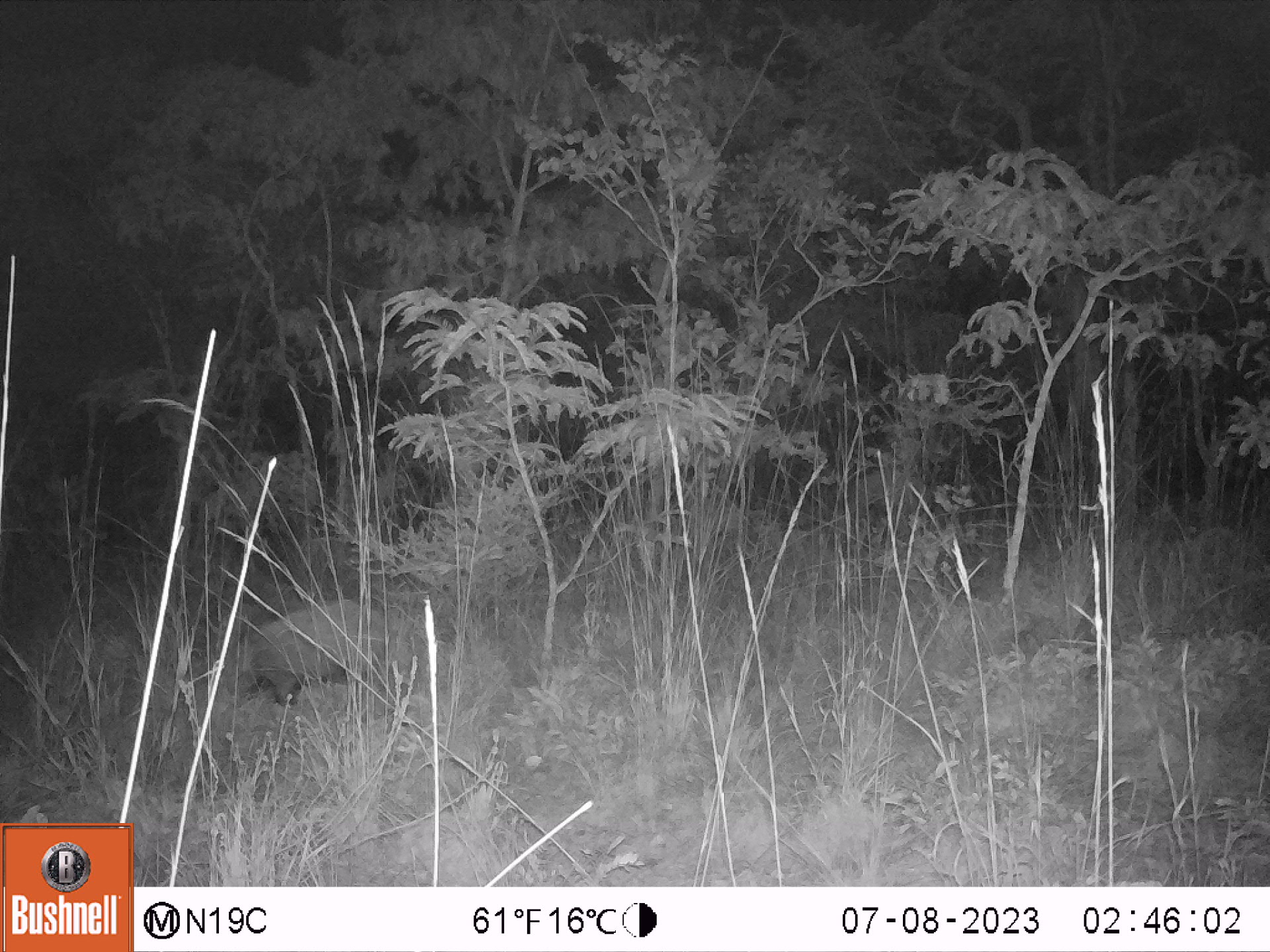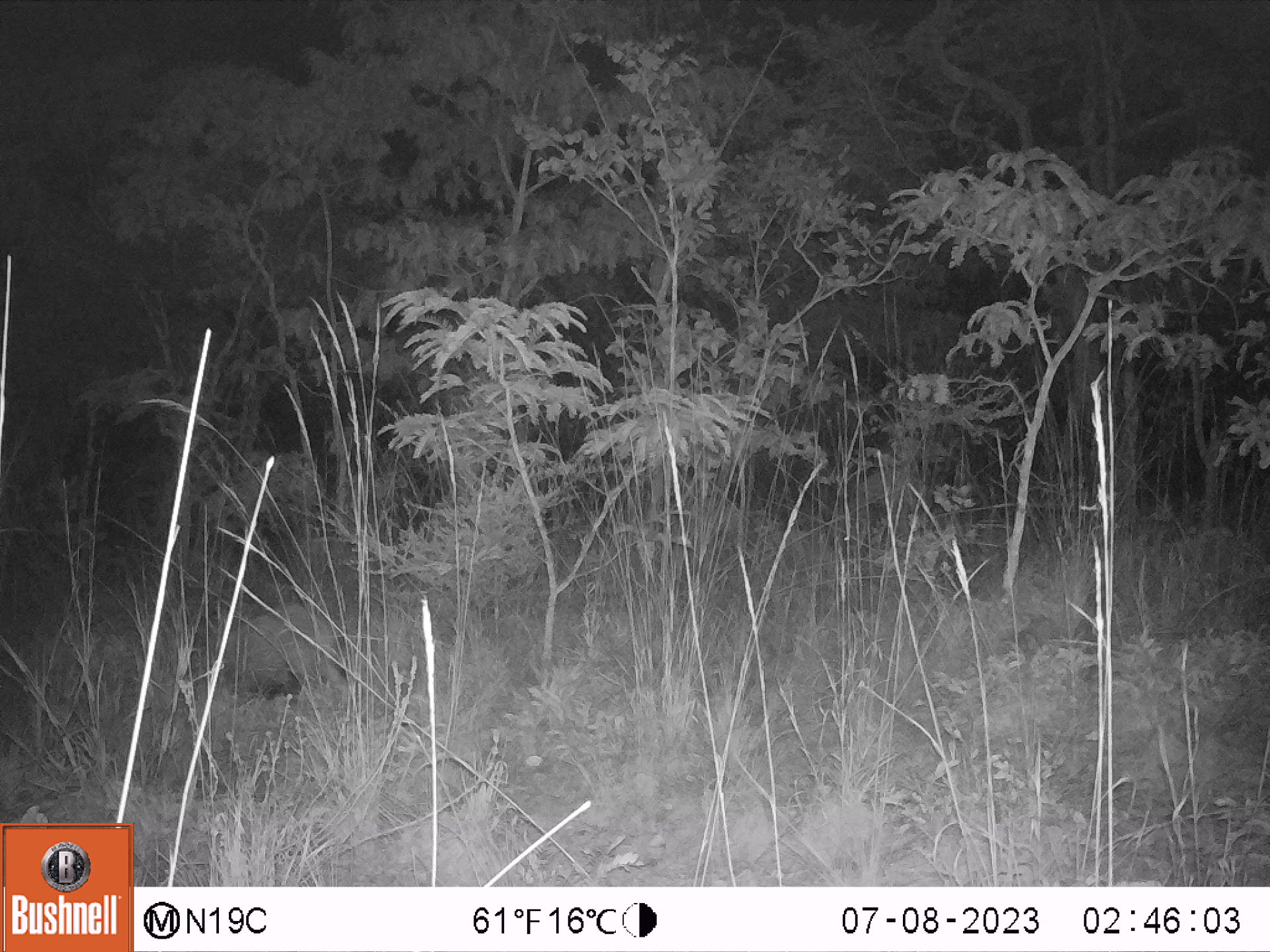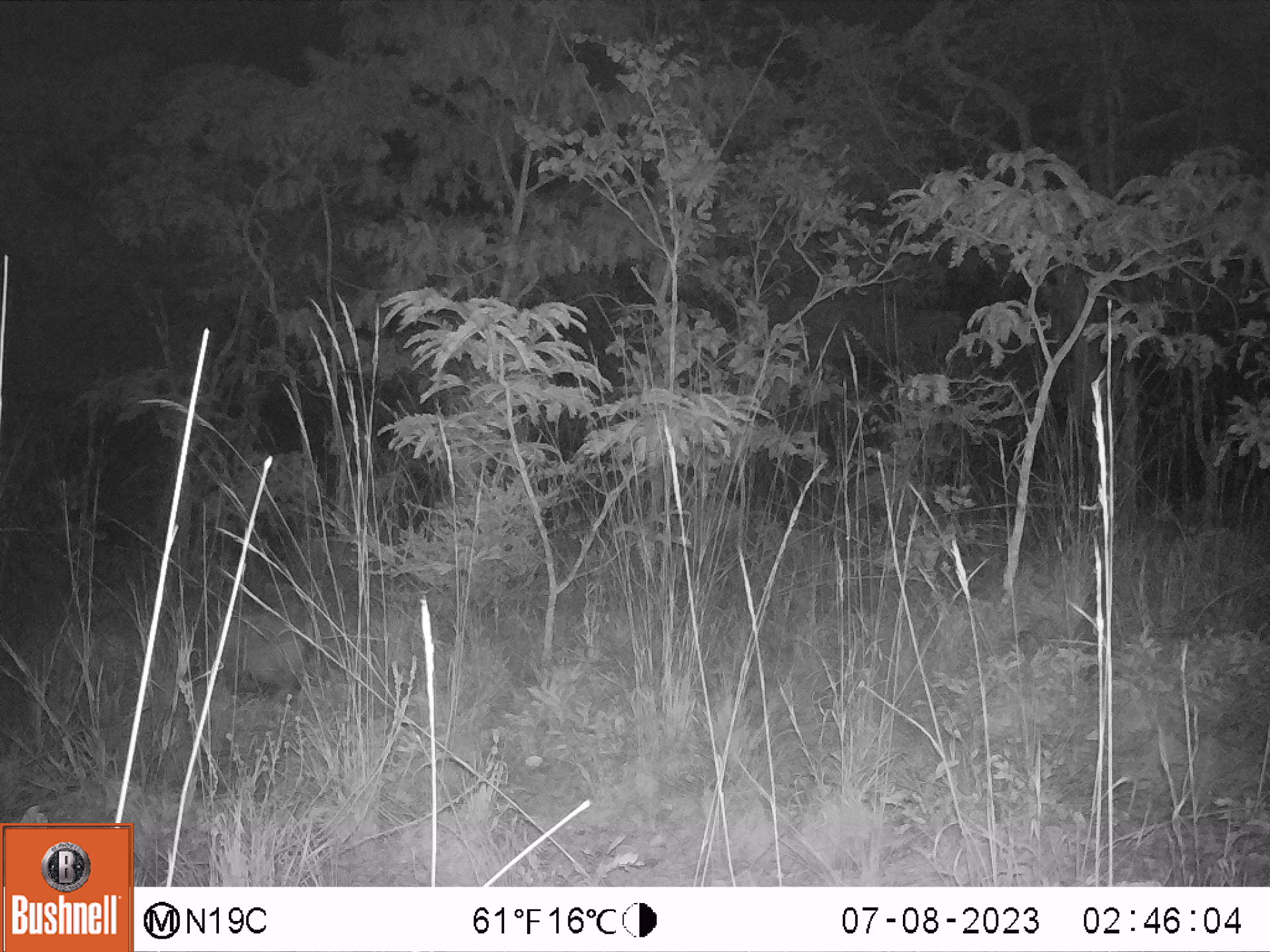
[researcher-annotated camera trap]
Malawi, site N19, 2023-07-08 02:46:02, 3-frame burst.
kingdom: Animalia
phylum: Chordata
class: Mammalia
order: Artiodactyla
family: Suidae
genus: Potamochoerus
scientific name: Potamochoerus larvatus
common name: bushpig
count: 1